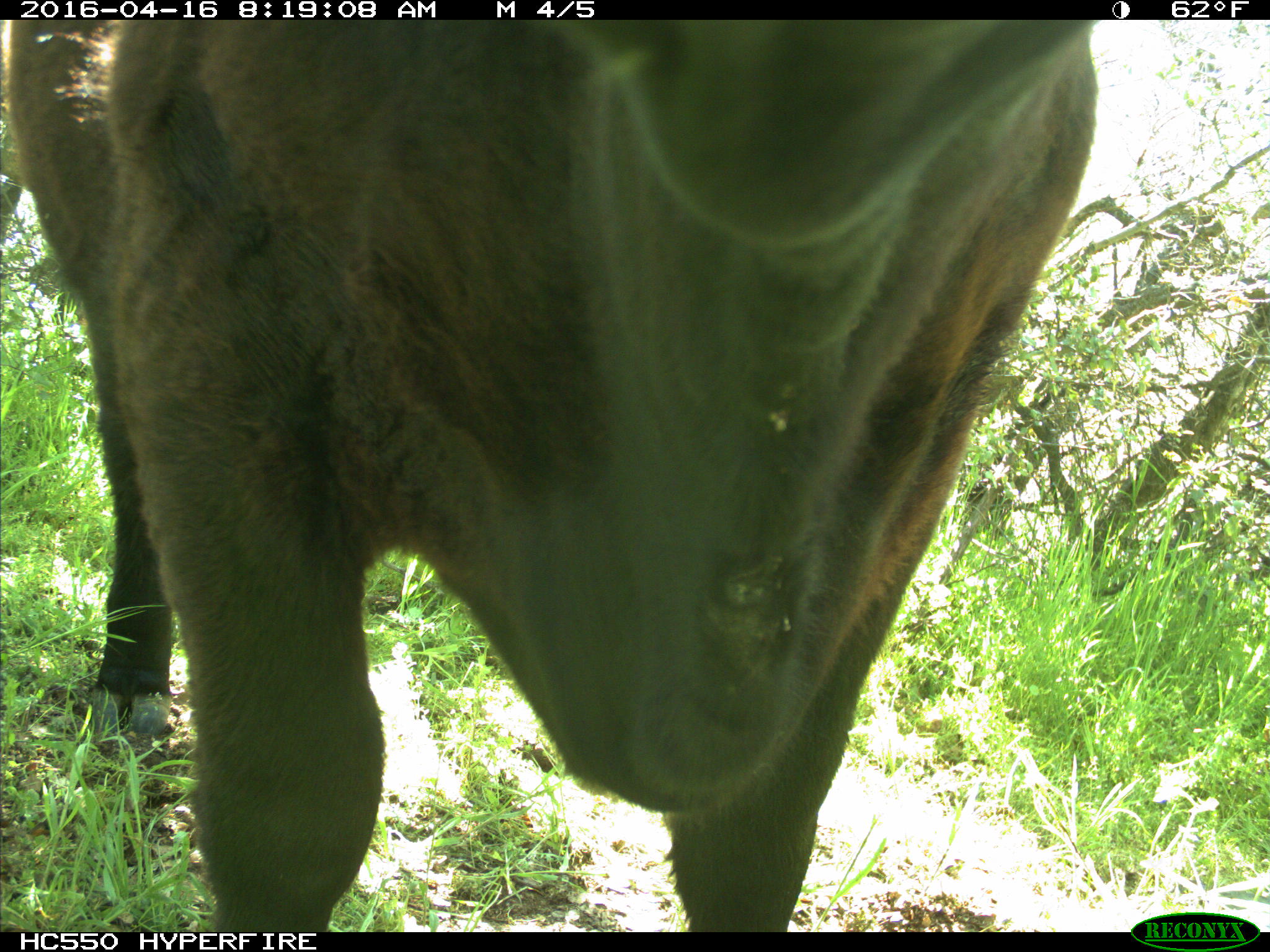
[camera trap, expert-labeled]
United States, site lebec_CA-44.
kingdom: Animalia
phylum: Chordata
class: Mammalia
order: Artiodactyla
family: Bovidae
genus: Bos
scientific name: Bos taurus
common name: domestic cow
Bos taurus (domestic cow).